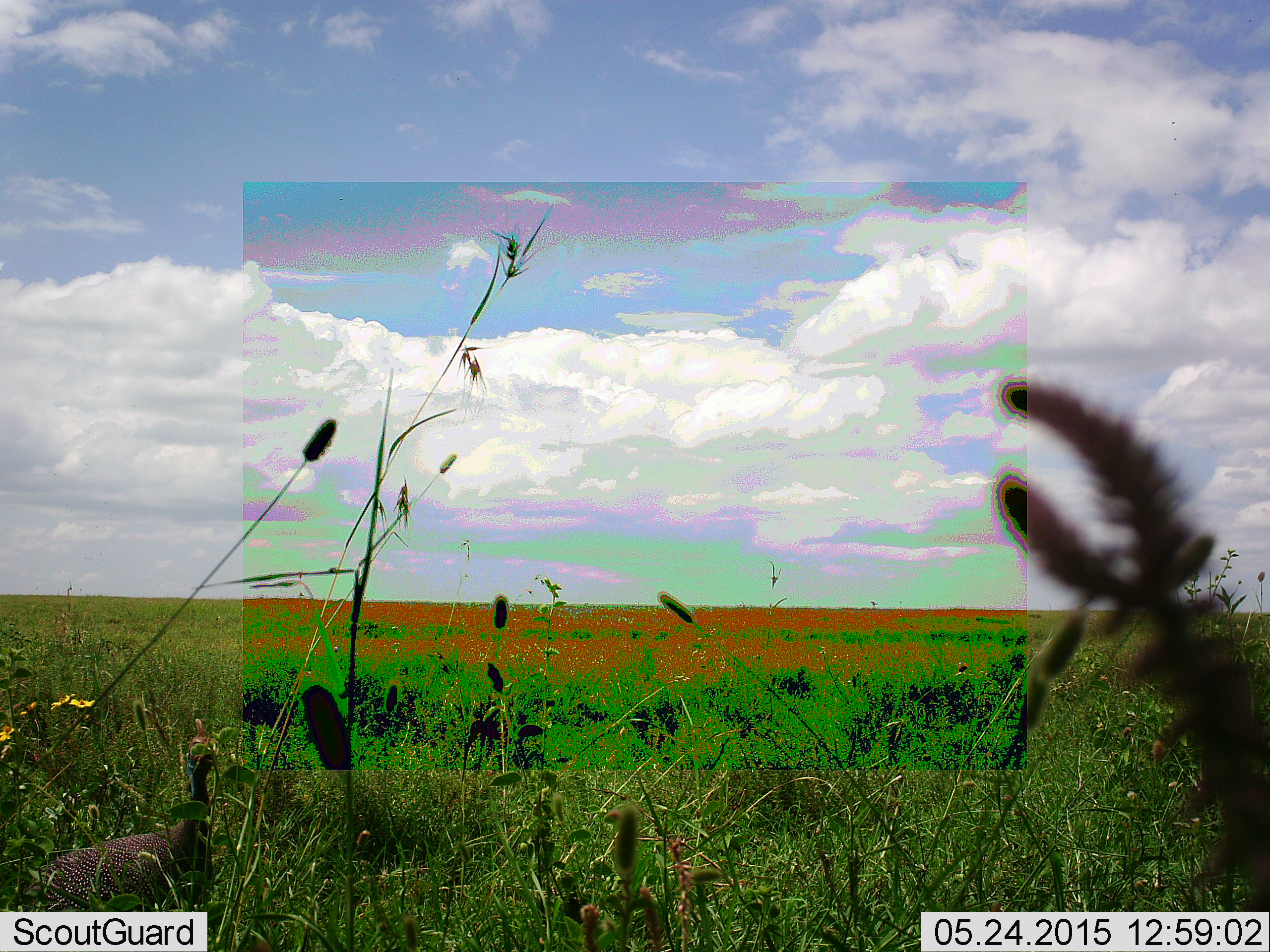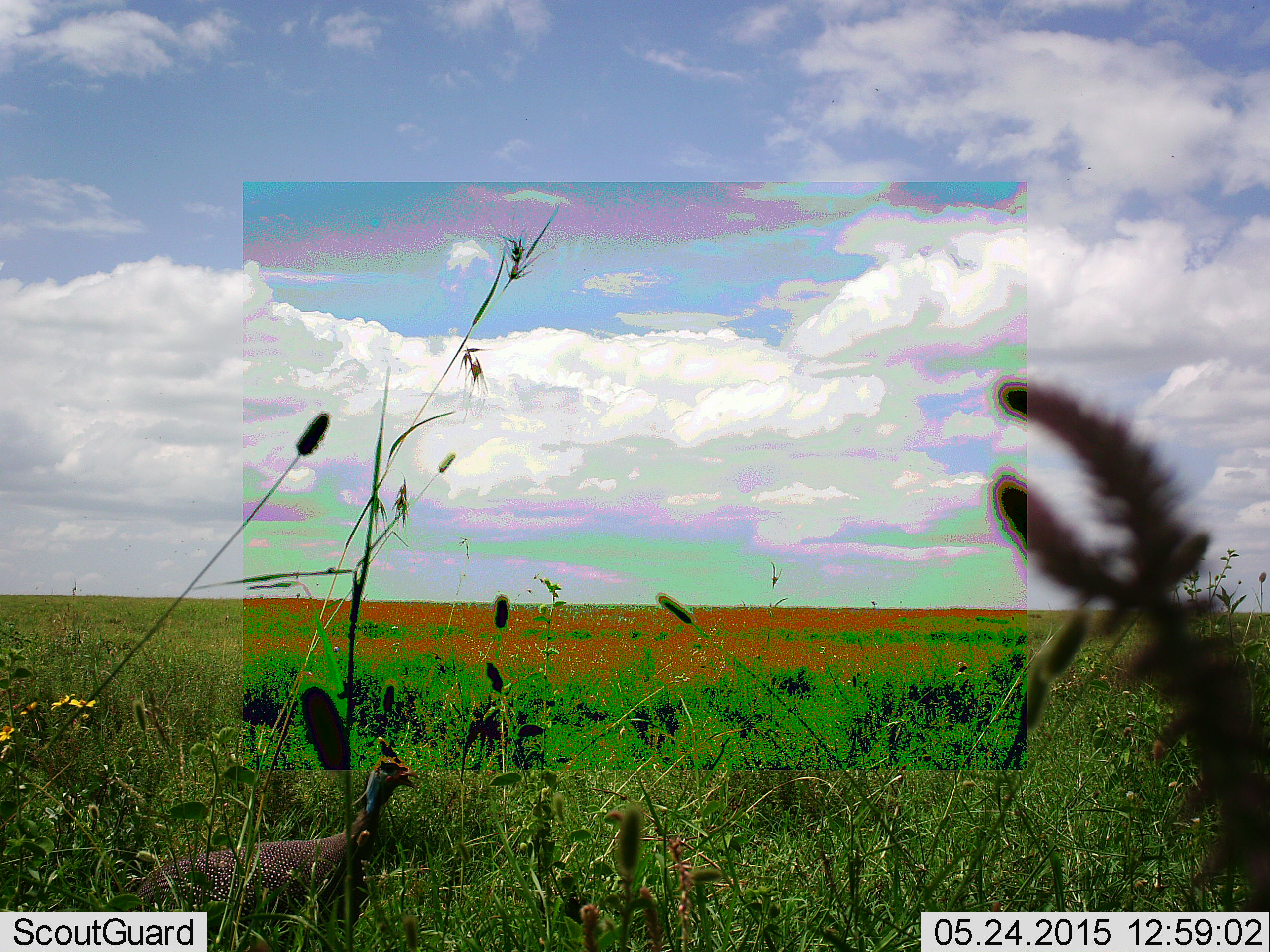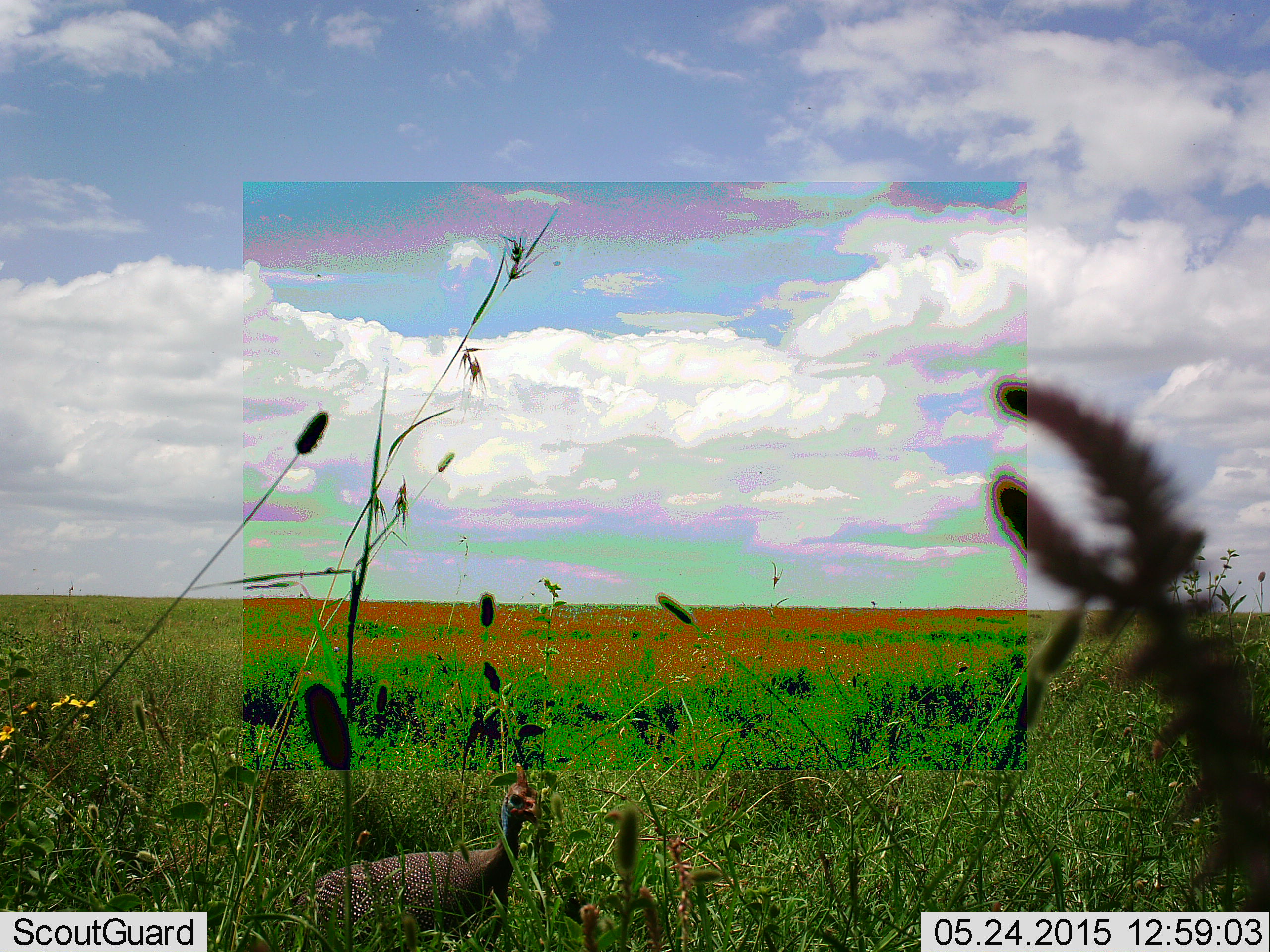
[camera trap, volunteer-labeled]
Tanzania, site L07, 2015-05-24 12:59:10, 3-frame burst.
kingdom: Animalia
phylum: Chordata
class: Aves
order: Galliformes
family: Numididae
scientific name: Numididae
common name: guinea fowl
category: guineafowl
Guineafowl (guinea fowl) (Numididae), count 1. Behavior (volunteer vote fractions): standing 0%, resting 10%, moving 90%, interacting 0%. Young present (vote fraction): 0%. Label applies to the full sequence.